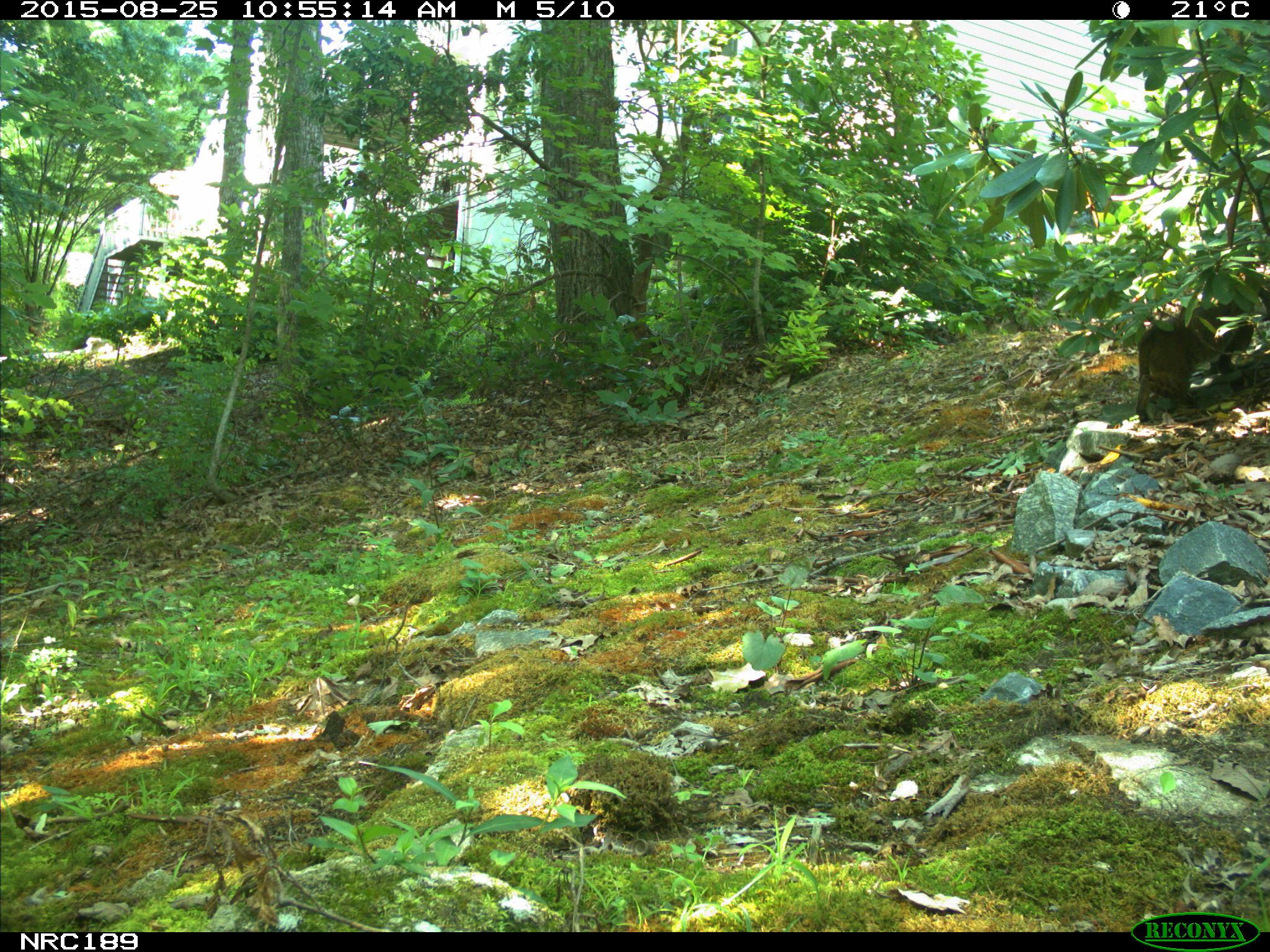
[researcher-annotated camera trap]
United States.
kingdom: Animalia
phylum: Chordata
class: Mammalia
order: Carnivora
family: Felidae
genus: Lynx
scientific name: Lynx rufus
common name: bobcat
Bobcat (Lynx rufus).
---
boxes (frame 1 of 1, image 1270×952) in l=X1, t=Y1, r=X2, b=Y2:
Bobcat: l=1130, t=289, r=1252, b=440